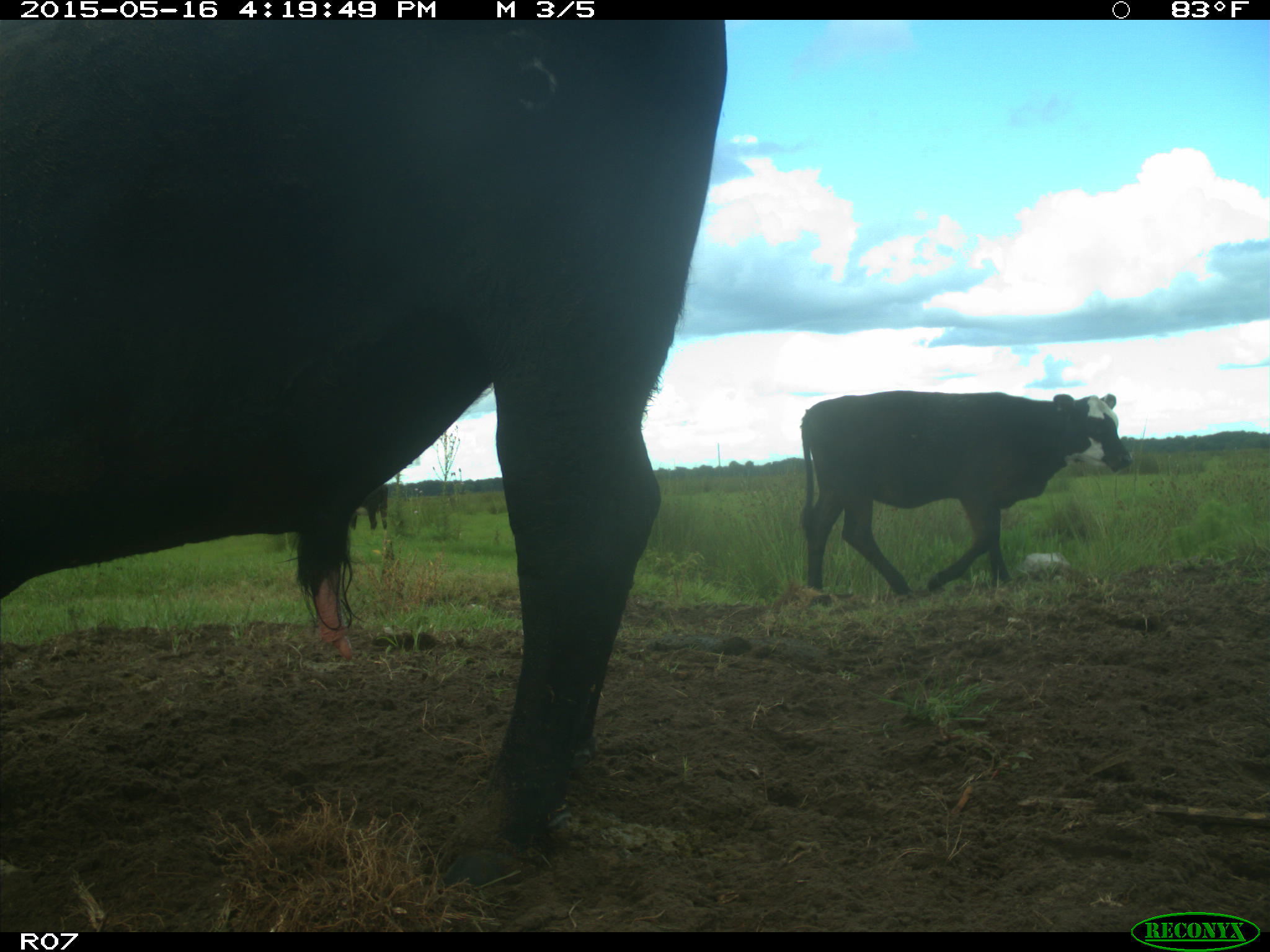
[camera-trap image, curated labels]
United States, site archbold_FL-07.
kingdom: Animalia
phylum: Chordata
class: Mammalia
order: Artiodactyla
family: Bovidae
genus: Bos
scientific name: Bos taurus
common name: domestic cow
Bos taurus (domestic cow).